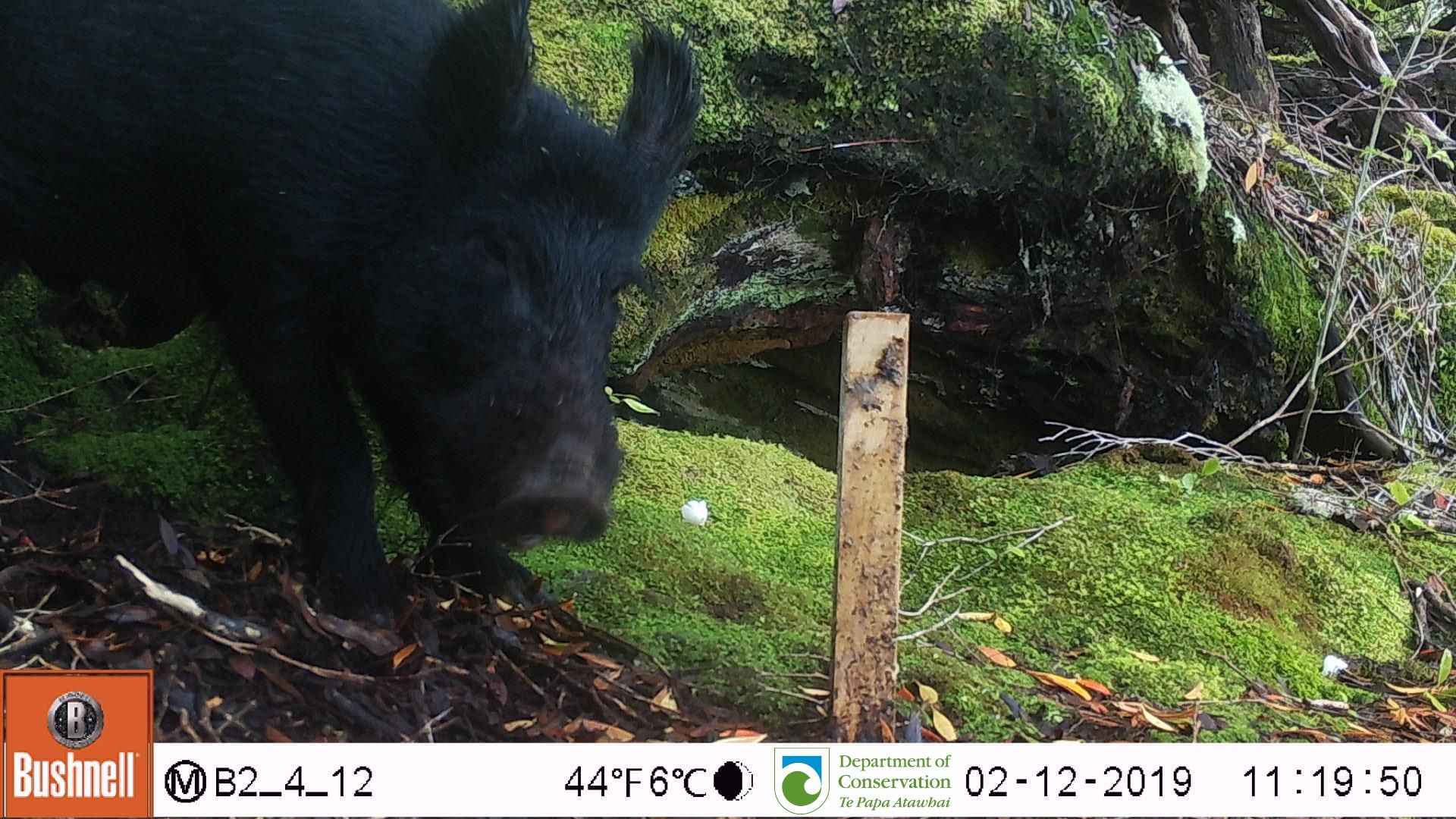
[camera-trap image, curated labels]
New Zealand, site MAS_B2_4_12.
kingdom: Animalia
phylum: Chordata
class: Mammalia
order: Artiodactyla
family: Suidae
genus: Sus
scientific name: Sus scrofa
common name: pig